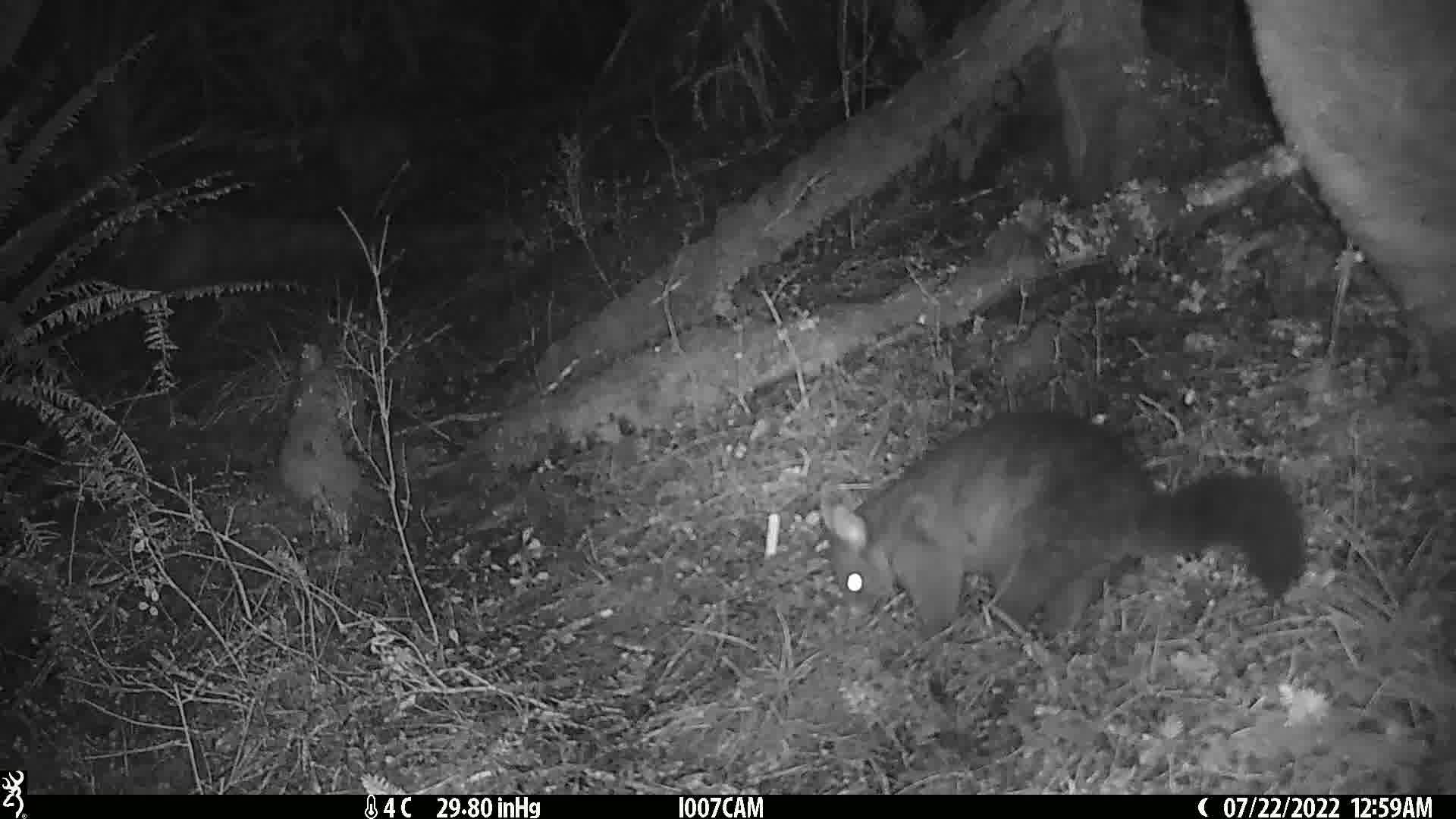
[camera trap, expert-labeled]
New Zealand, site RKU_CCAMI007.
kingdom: Animalia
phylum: Chordata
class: Mammalia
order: Diprotodontia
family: Phalangeridae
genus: Trichosurus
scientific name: Trichosurus vulpecula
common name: common brushtail possum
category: possum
Possum (common brushtail possum) (Trichosurus vulpecula).